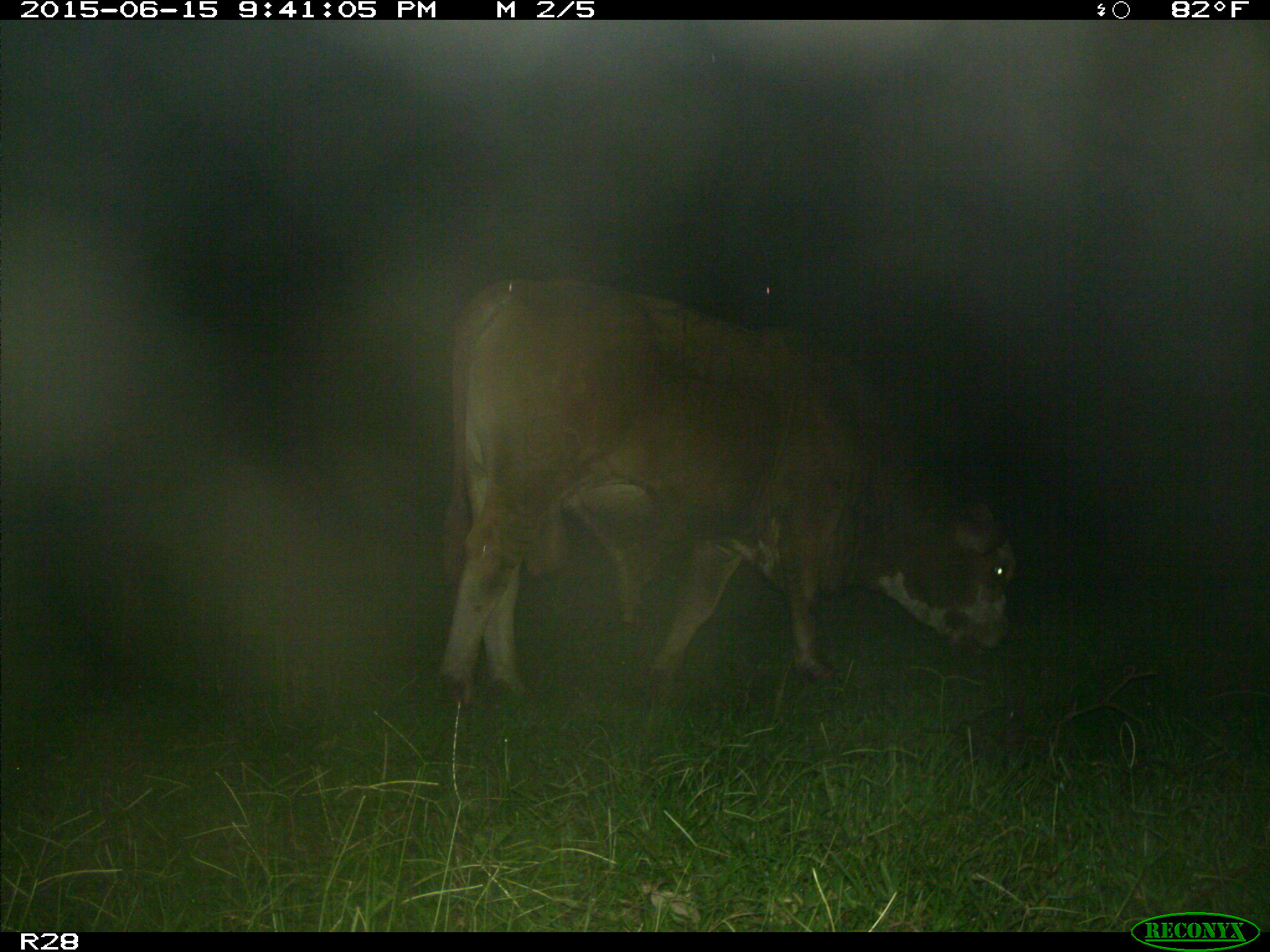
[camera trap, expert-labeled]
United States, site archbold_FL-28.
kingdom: Animalia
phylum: Chordata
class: Mammalia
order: Artiodactyla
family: Bovidae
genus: Bos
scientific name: Bos taurus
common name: domestic cow